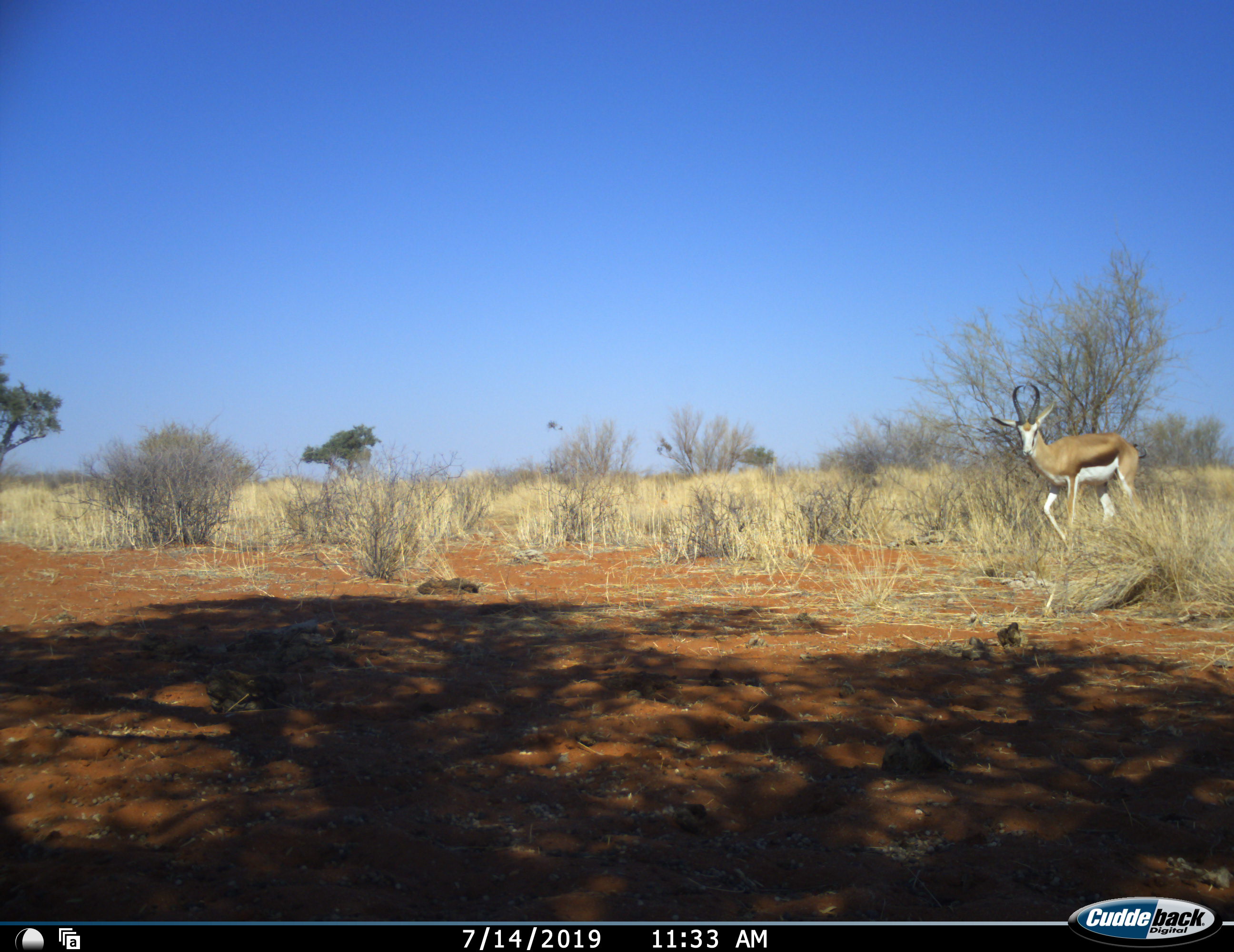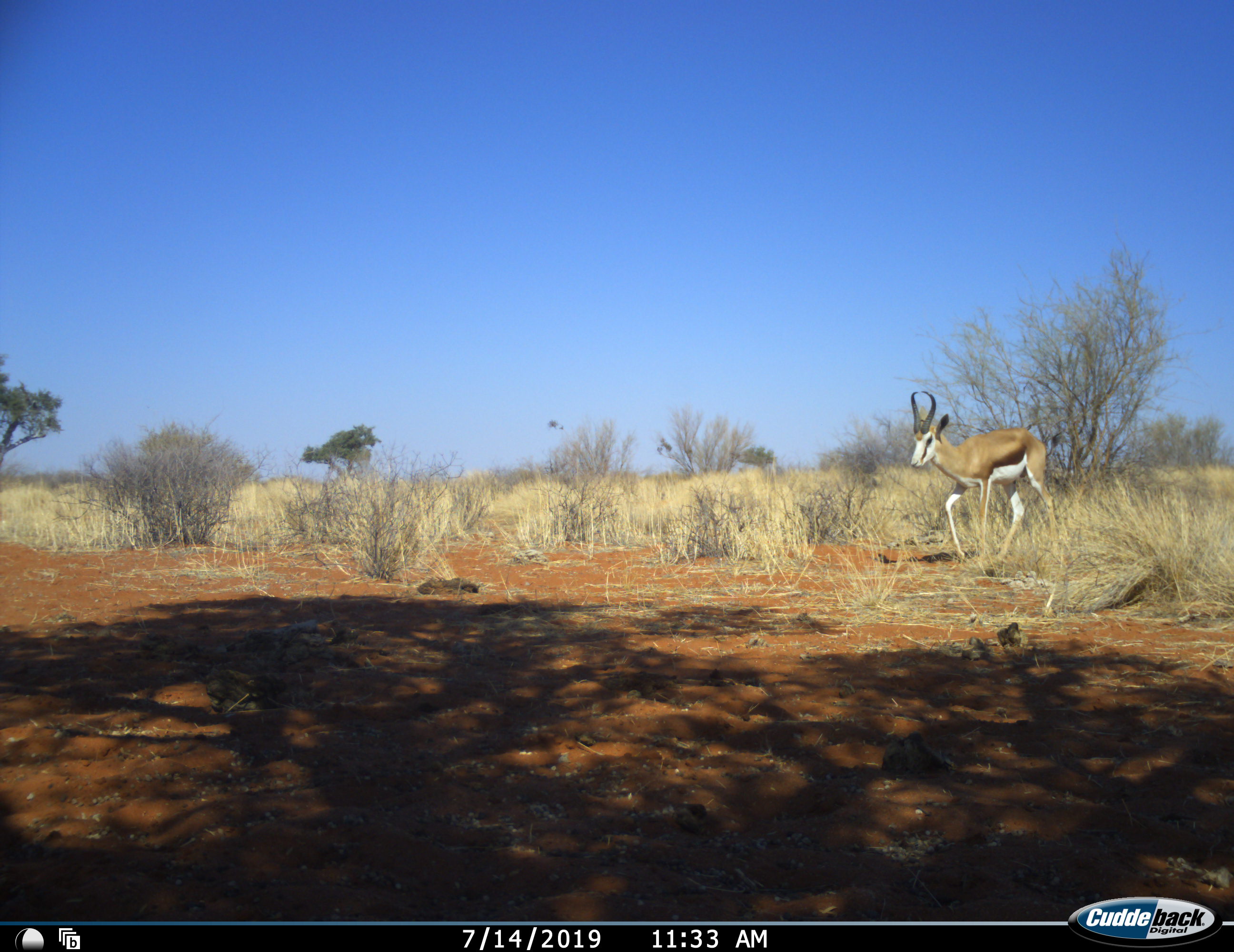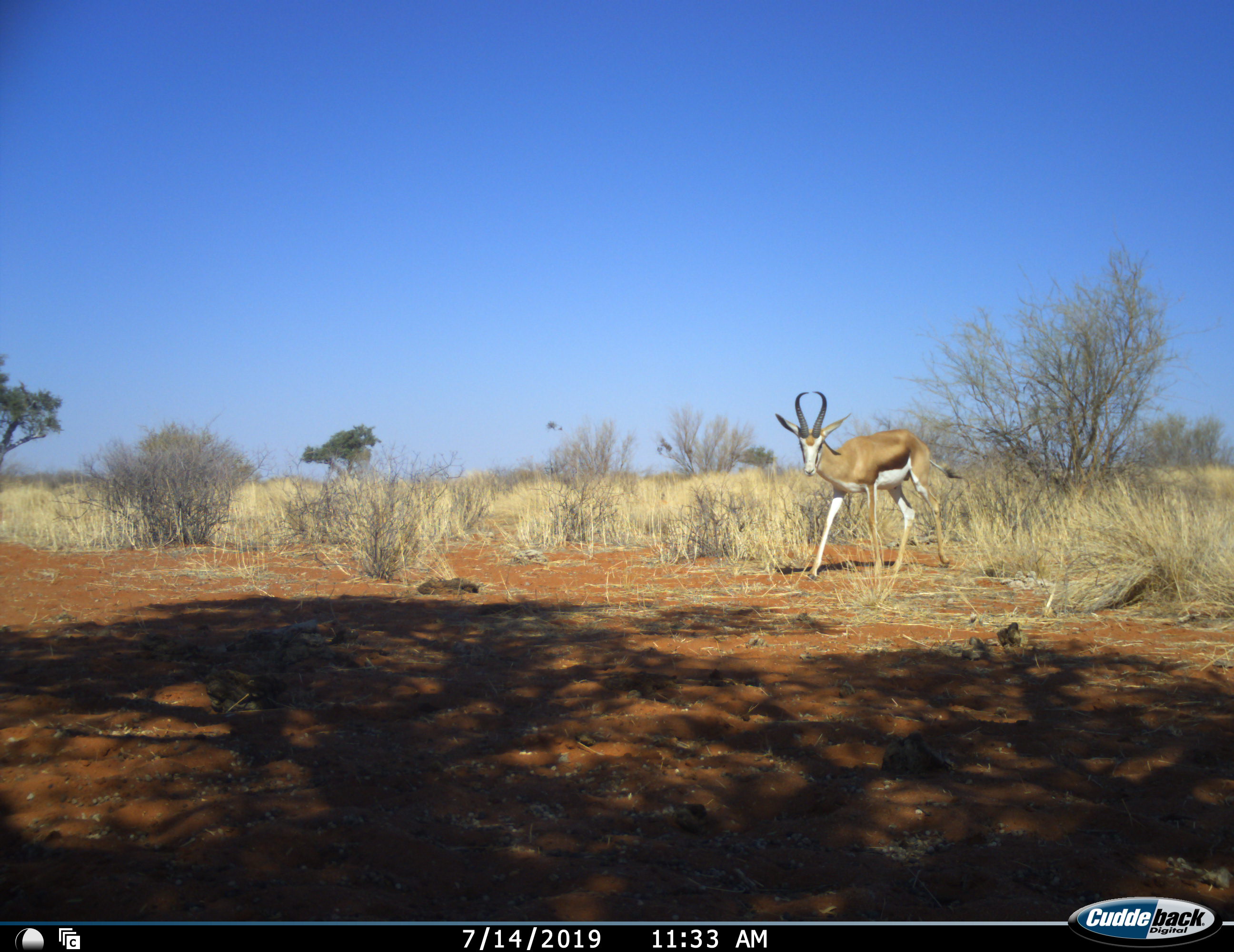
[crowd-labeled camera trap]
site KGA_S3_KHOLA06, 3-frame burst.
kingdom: Animalia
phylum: Chordata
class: Mammalia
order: Artiodactyla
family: Bovidae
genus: Antidorcas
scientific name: Antidorcas marsupialis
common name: springbok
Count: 1.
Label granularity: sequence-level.